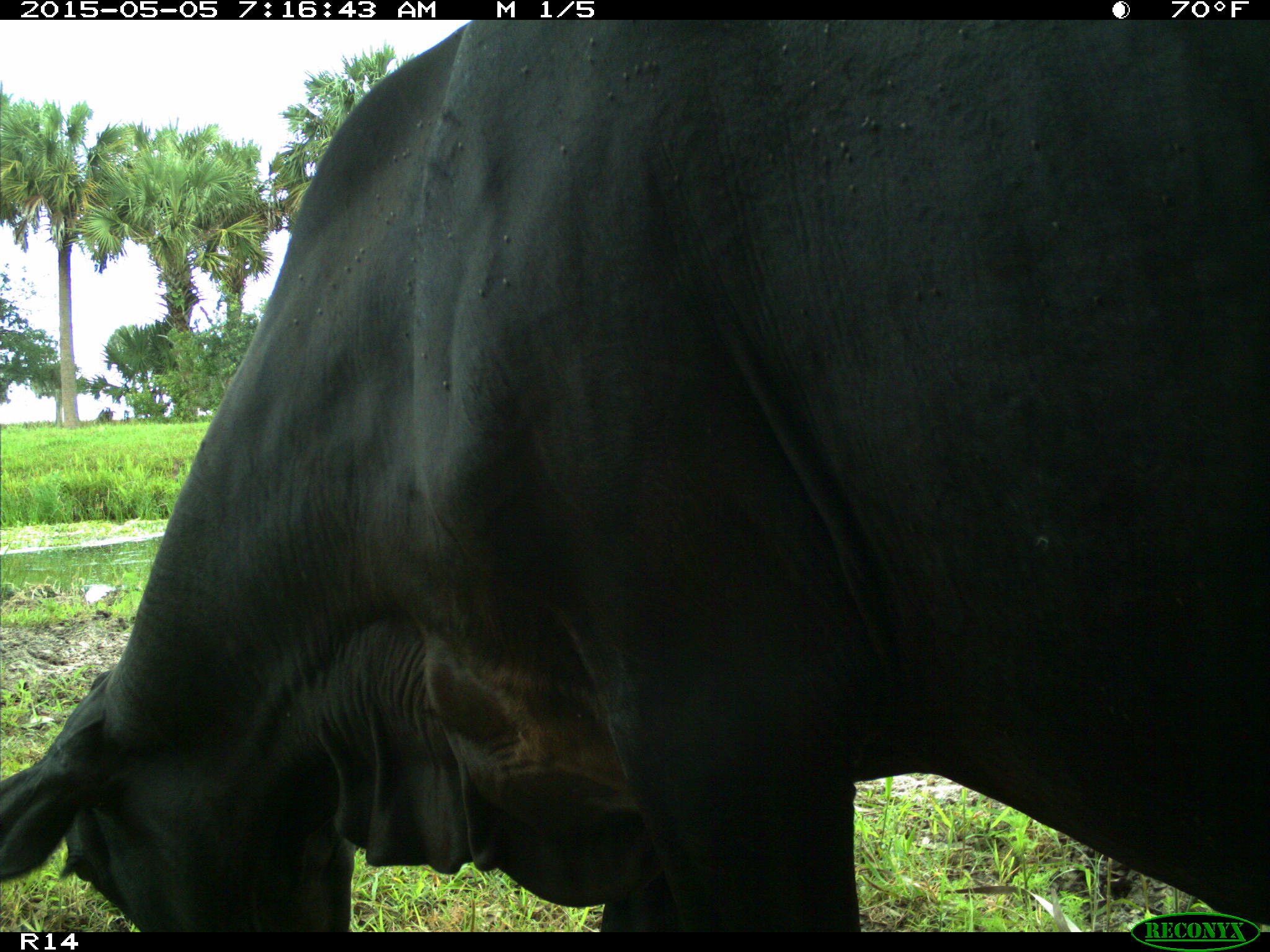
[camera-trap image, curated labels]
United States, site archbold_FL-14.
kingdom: Animalia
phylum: Chordata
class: Mammalia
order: Artiodactyla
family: Bovidae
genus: Bos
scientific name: Bos taurus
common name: domestic cow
Bos taurus (domestic cow).